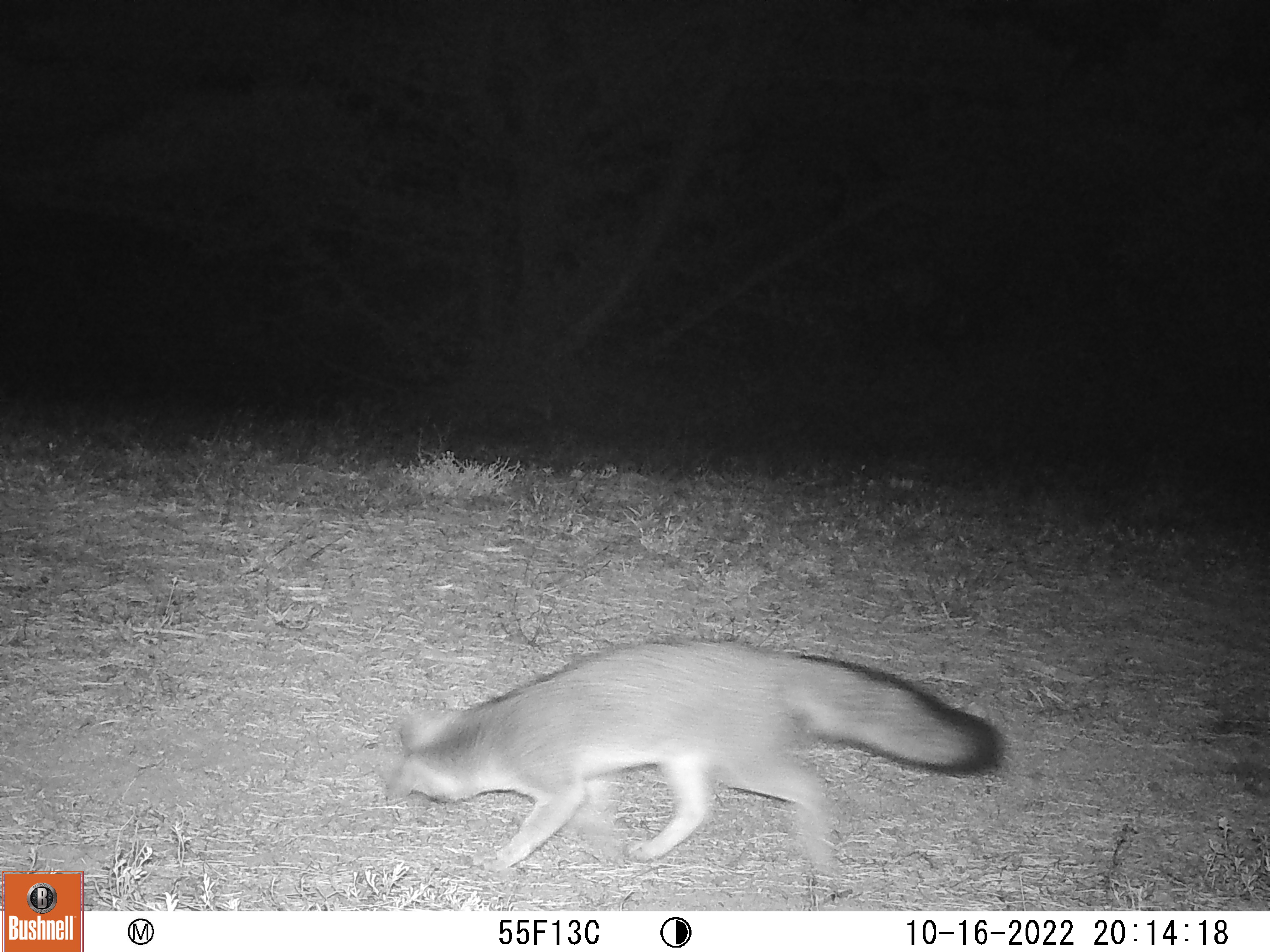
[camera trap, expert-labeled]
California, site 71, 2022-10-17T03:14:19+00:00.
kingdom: Animalia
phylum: Chordata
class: Mammalia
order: Carnivora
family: Canidae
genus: Urocyon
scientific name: Urocyon cinereoargenteus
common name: gray fox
Gray fox (Urocyon cinereoargenteus).